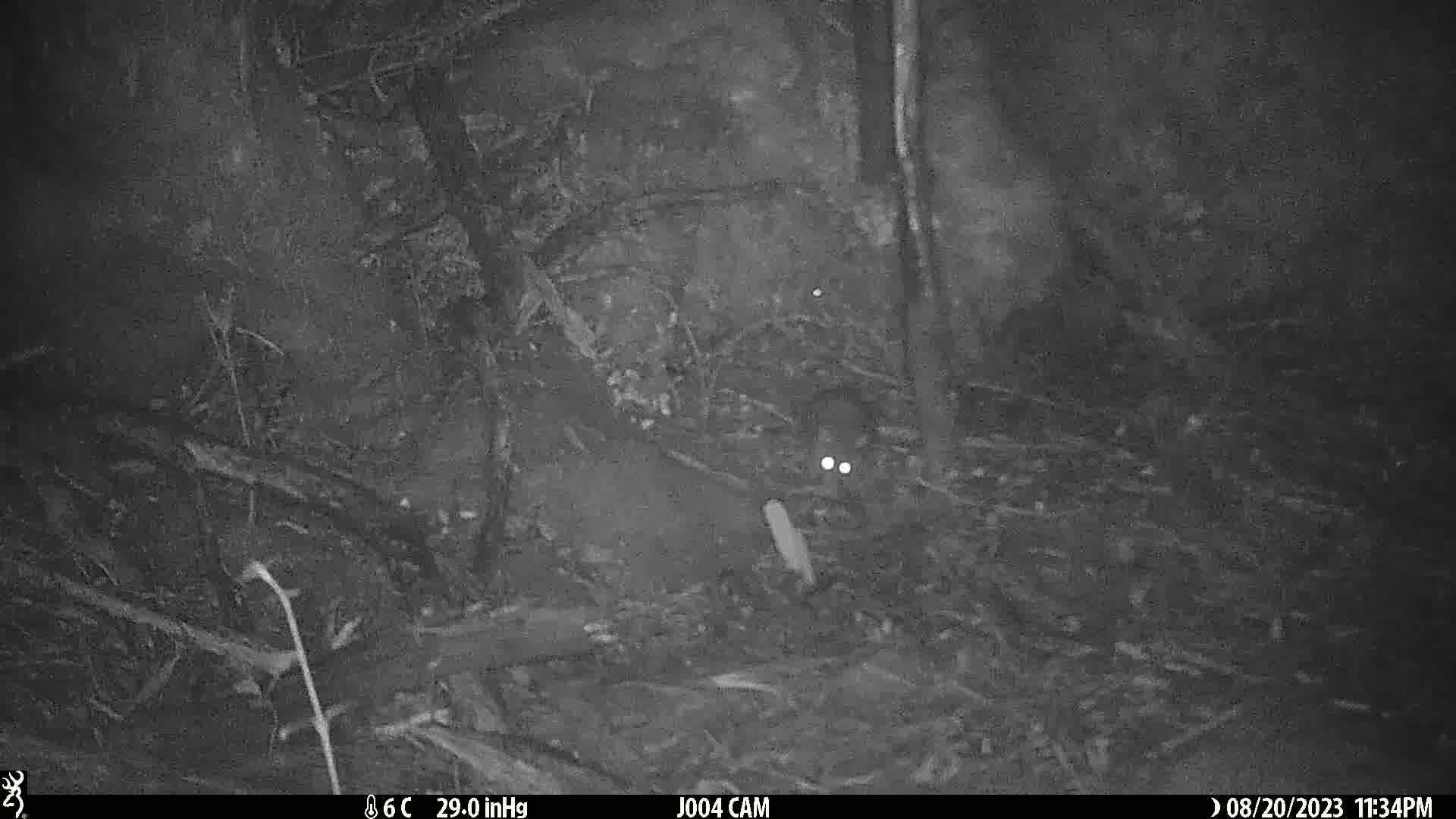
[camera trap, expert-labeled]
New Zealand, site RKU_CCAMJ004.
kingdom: Animalia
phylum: Chordata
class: Mammalia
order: Rodentia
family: Muridae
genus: Rattus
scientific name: Rattus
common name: rat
Rat (Rattus).